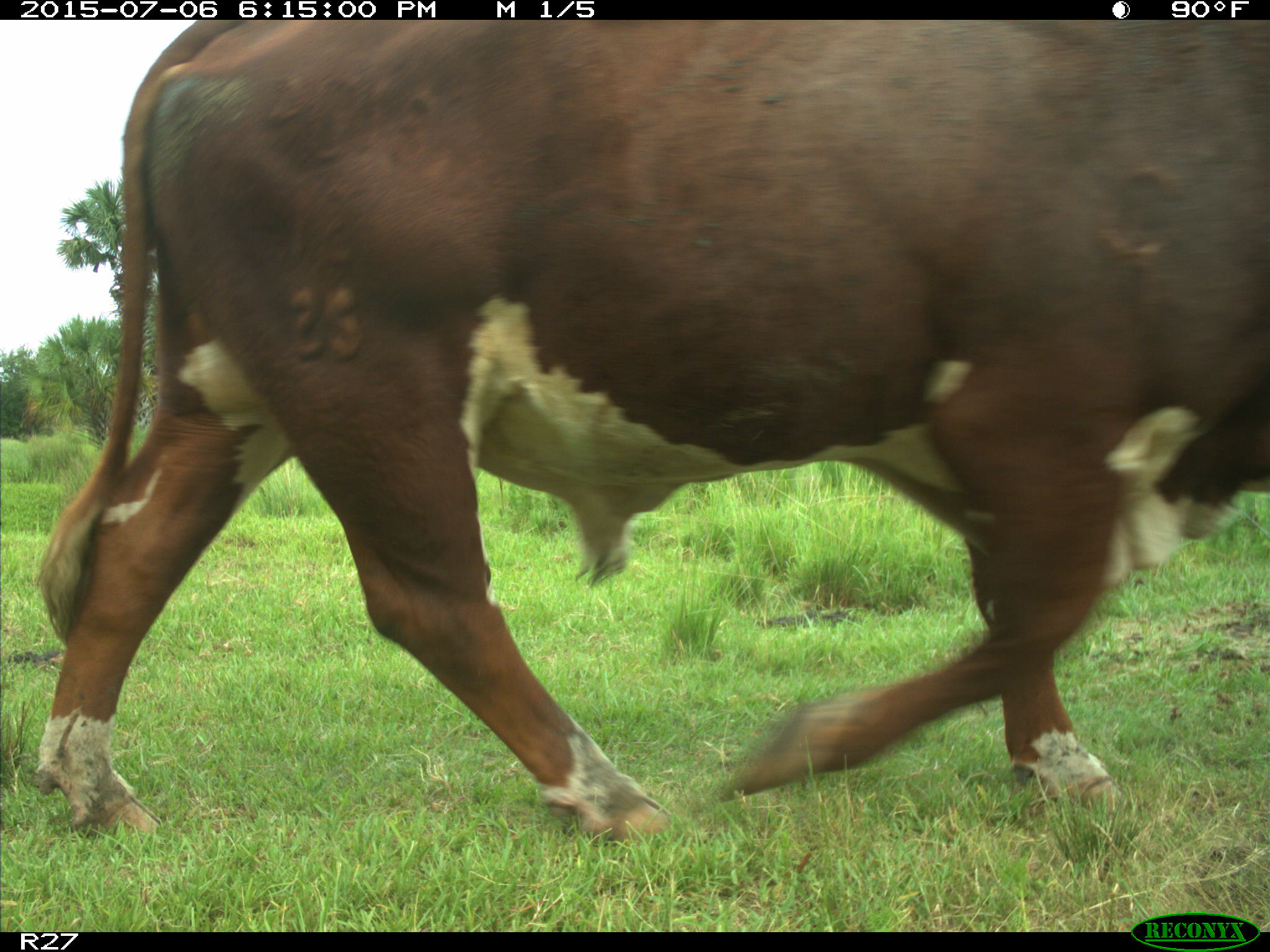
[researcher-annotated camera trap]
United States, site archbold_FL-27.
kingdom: Animalia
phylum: Chordata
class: Mammalia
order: Artiodactyla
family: Bovidae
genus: Bos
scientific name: Bos taurus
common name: domestic cow